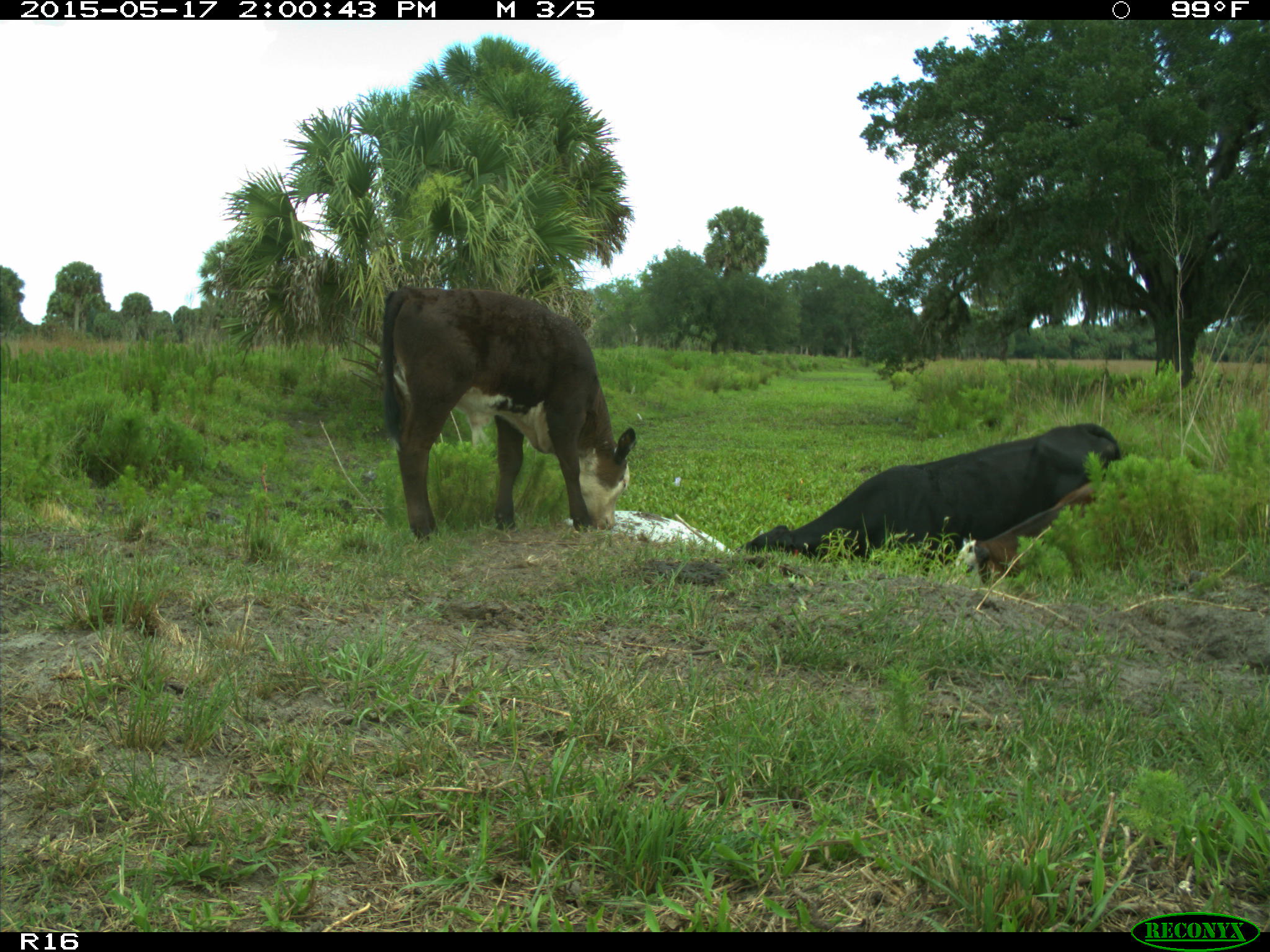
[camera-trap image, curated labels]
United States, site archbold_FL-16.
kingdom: Animalia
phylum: Chordata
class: Mammalia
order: Artiodactyla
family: Bovidae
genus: Bos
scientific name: Bos taurus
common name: domestic cow